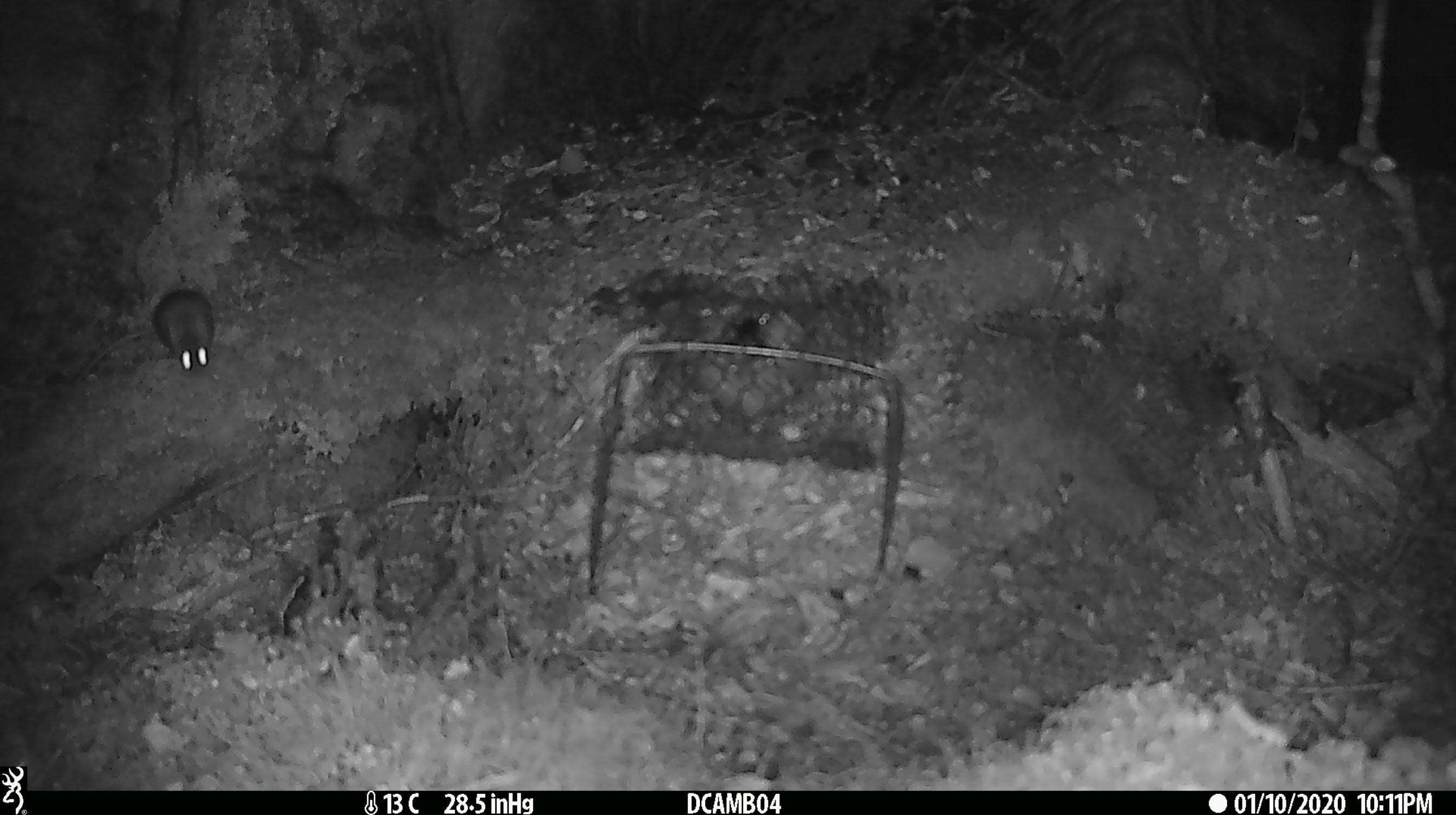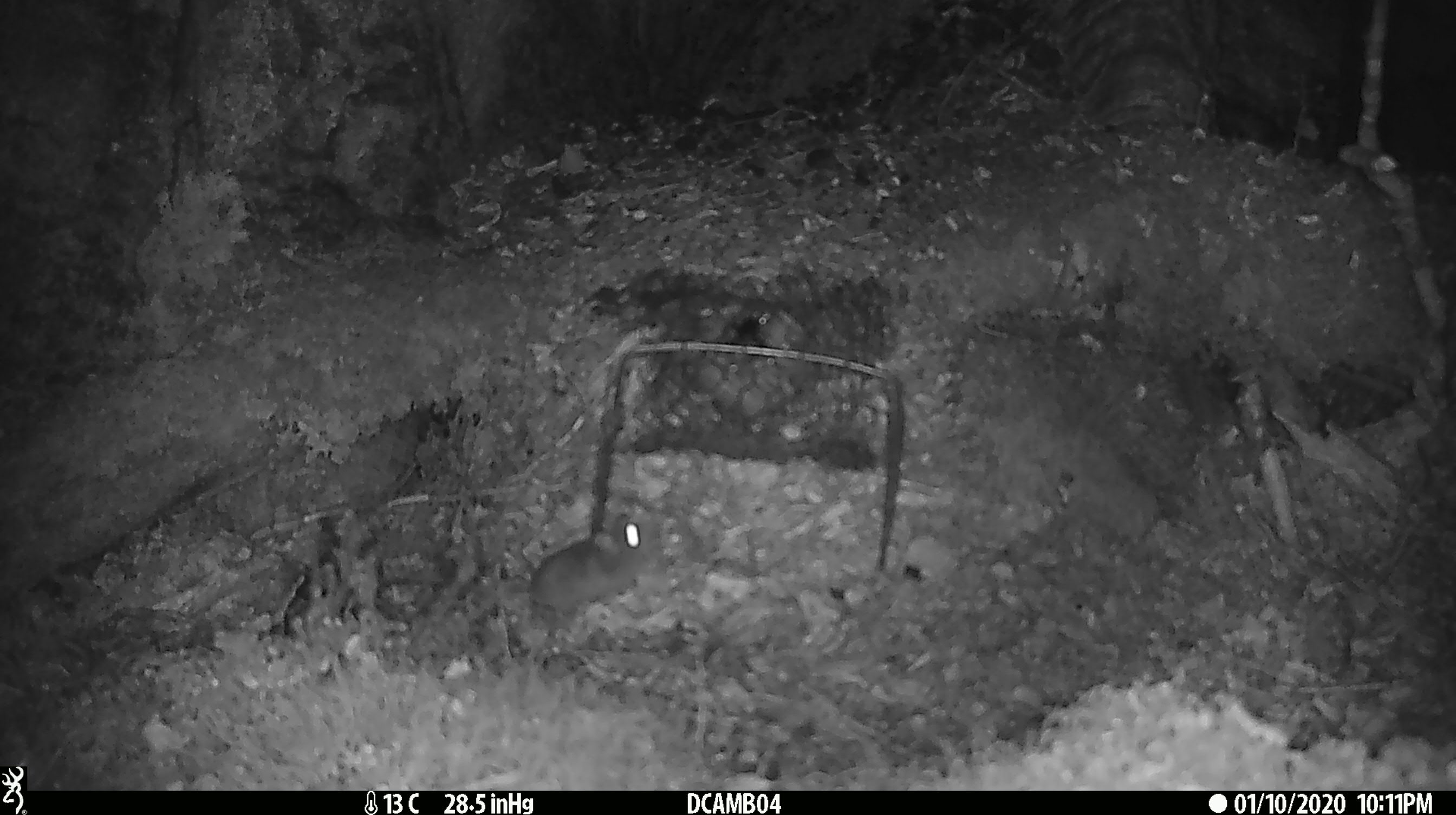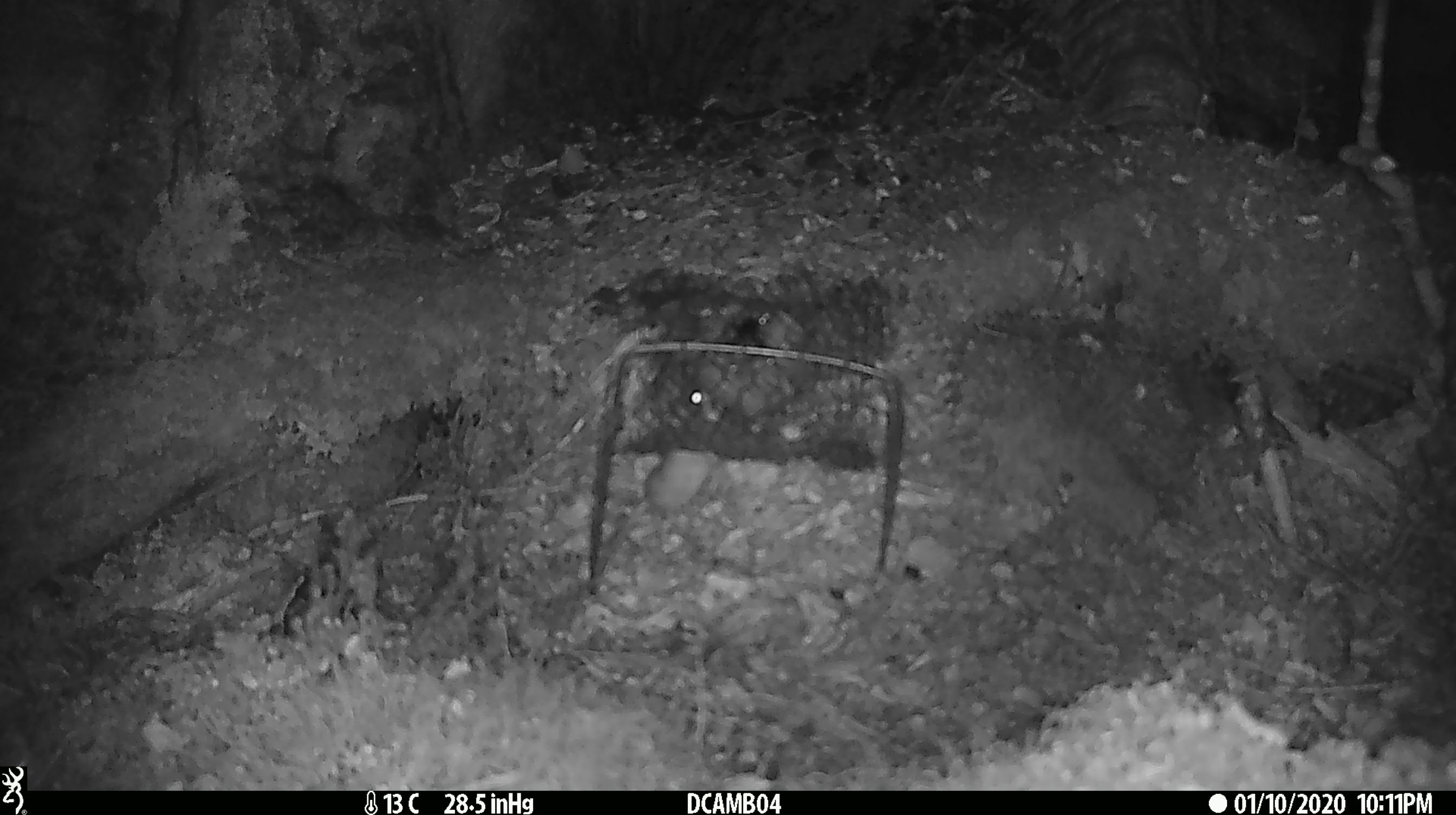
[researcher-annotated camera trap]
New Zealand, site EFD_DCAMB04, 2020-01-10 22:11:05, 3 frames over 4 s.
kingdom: Animalia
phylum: Chordata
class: Mammalia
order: Rodentia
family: Muridae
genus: Mus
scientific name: Mus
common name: mouse